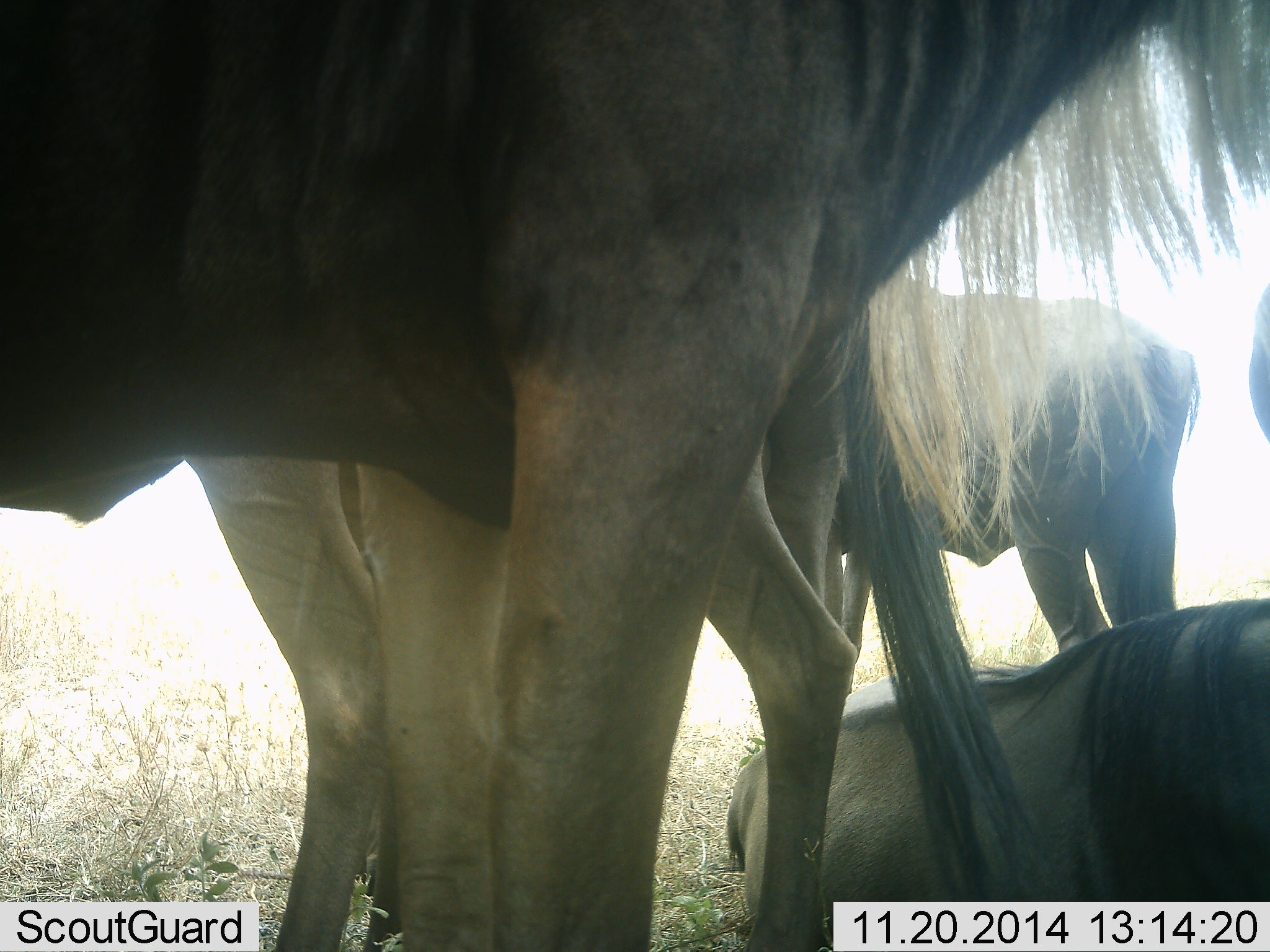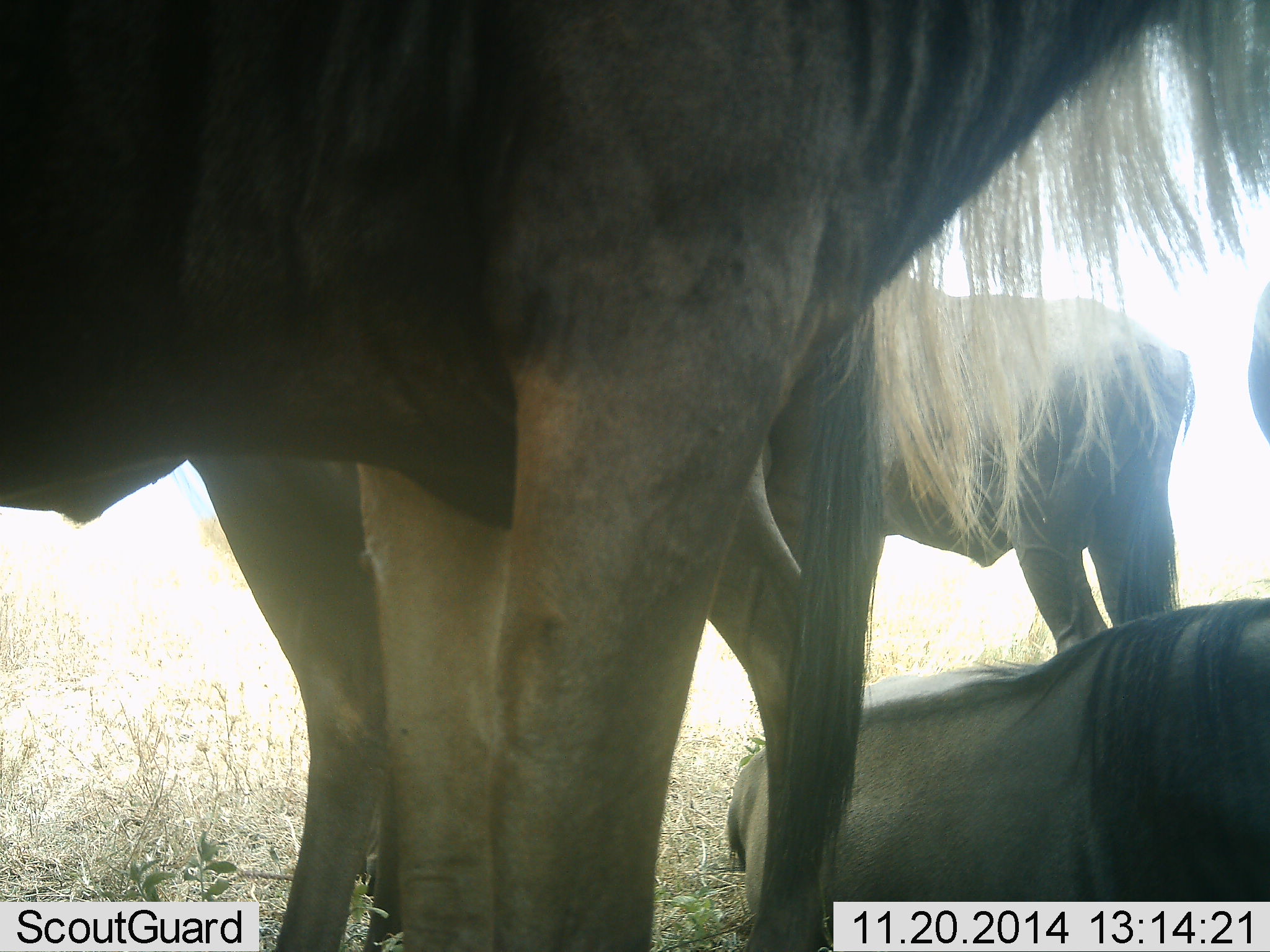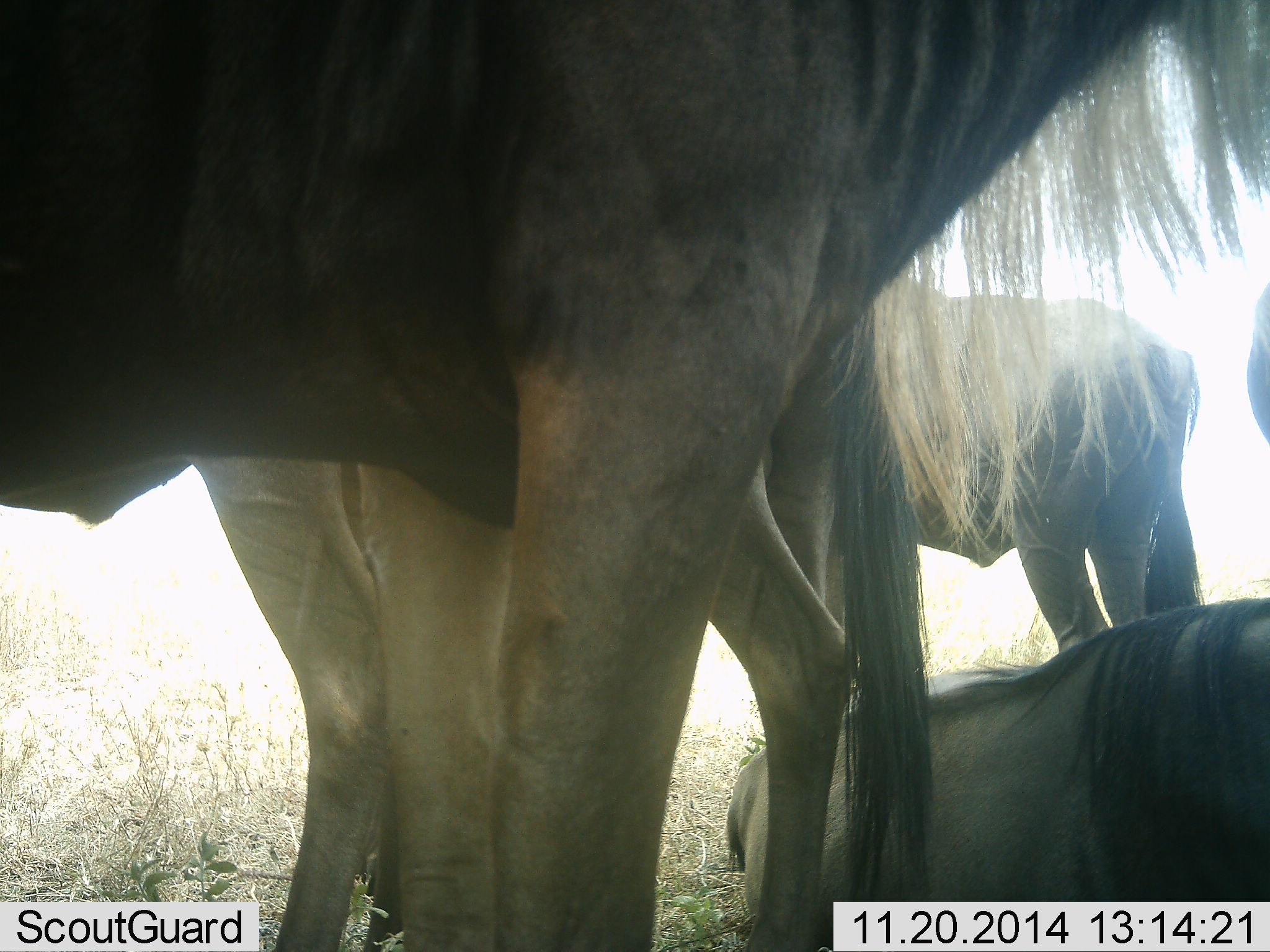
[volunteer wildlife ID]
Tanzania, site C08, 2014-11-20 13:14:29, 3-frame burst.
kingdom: Animalia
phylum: Chordata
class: Mammalia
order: Artiodactyla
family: Bovidae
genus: Connochaetes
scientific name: Connochaetes taurinus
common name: blue wildebeest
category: wildebeest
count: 4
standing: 90%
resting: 90%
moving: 10%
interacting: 0%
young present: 0%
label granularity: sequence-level